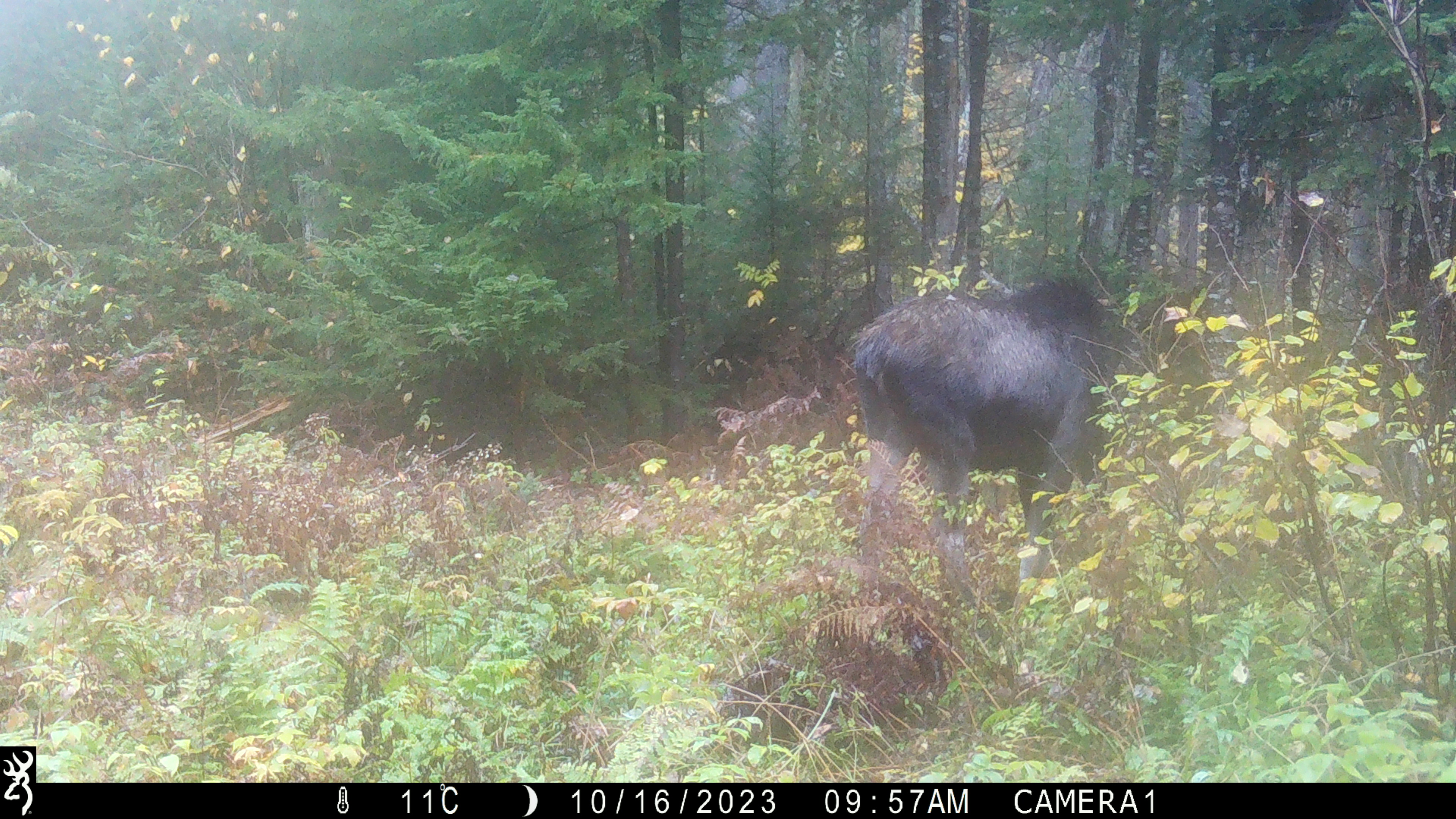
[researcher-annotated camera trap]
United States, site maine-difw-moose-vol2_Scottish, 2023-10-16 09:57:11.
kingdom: Animalia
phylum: Chordata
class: Mammalia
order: Artiodactyla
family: Cervidae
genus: Alces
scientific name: Alces alces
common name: moose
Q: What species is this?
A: Moose (Alces alces).